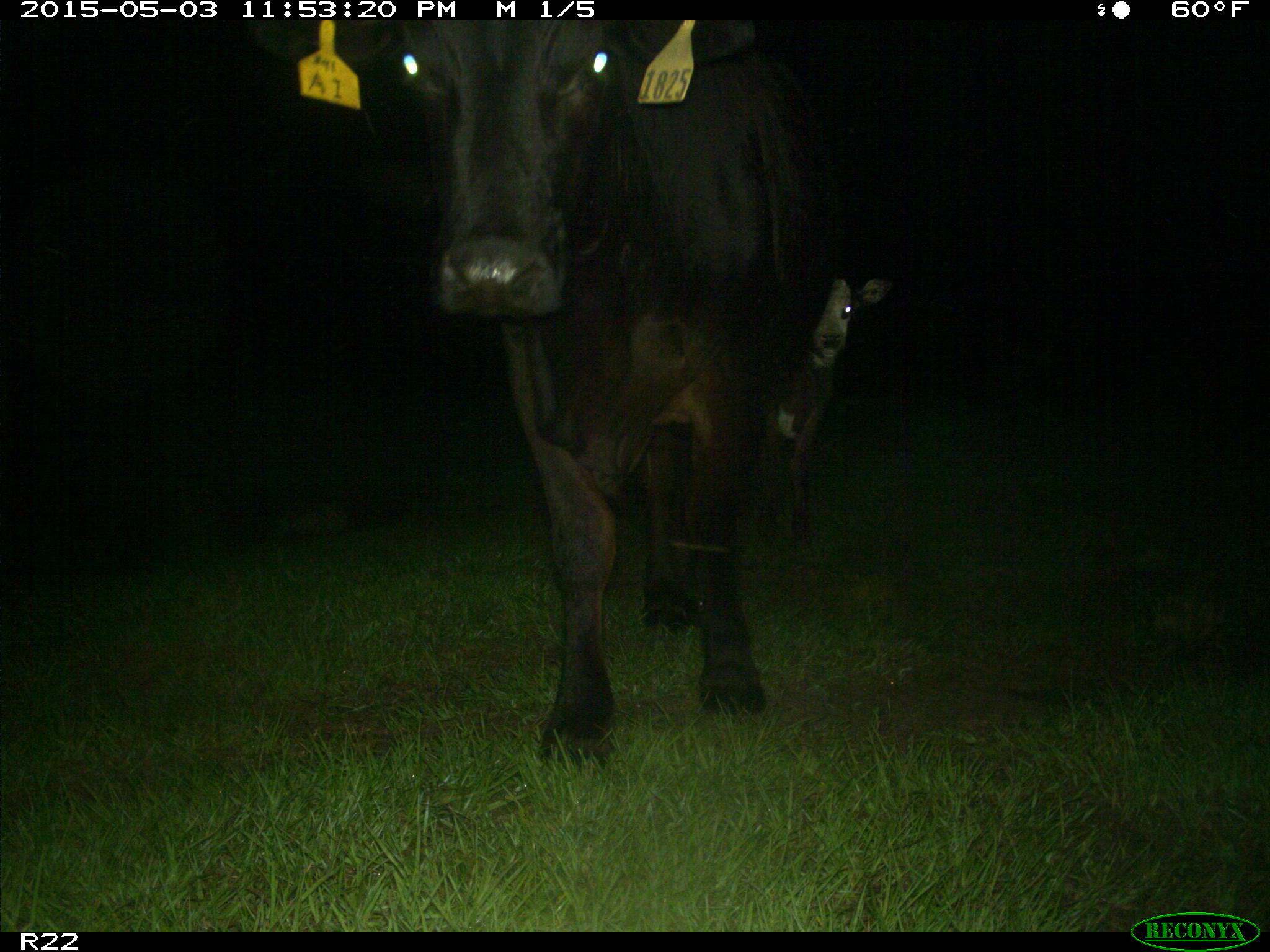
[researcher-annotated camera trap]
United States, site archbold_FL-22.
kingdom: Animalia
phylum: Chordata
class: Mammalia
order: Artiodactyla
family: Bovidae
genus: Bos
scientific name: Bos taurus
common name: domestic cow